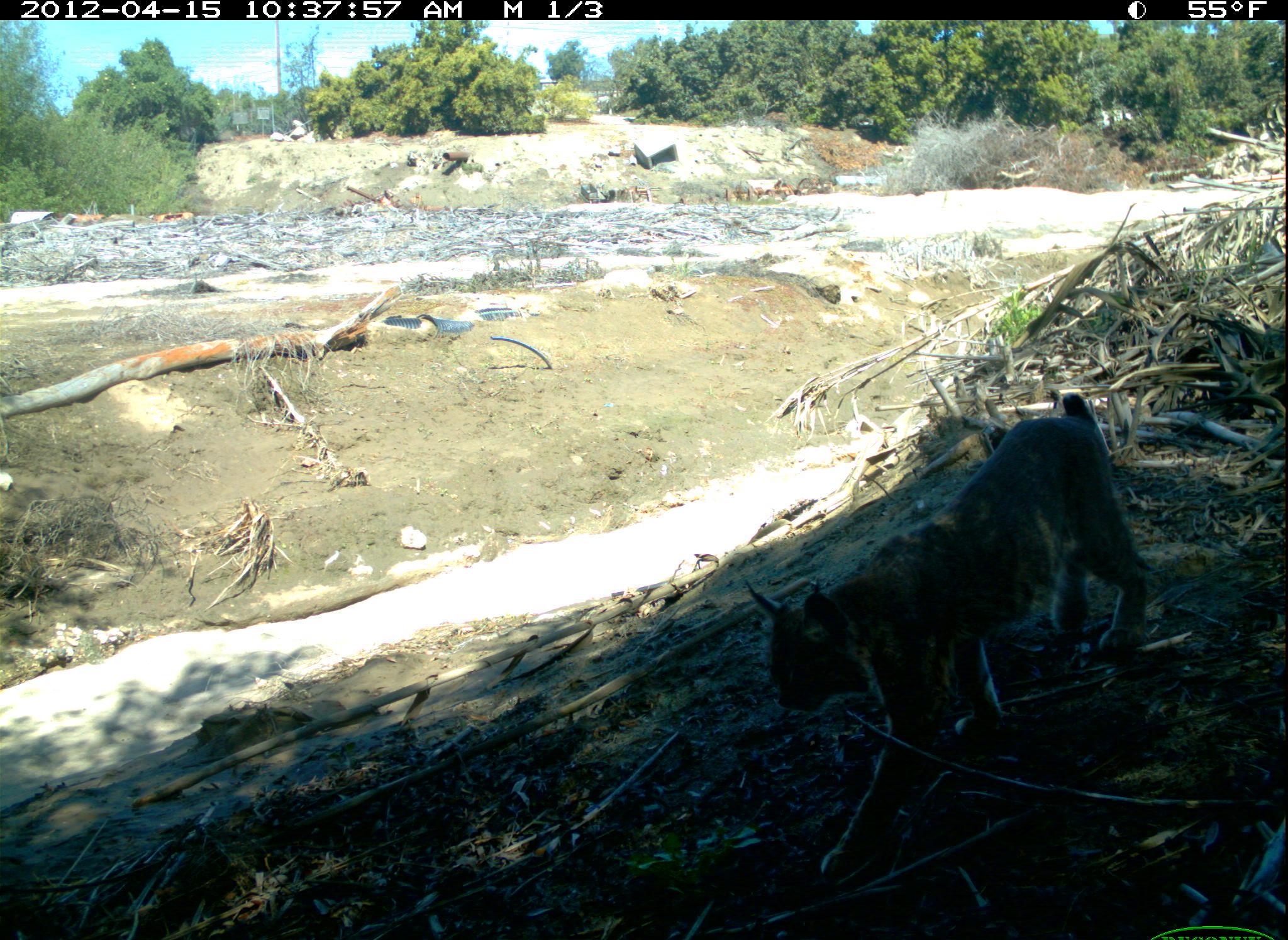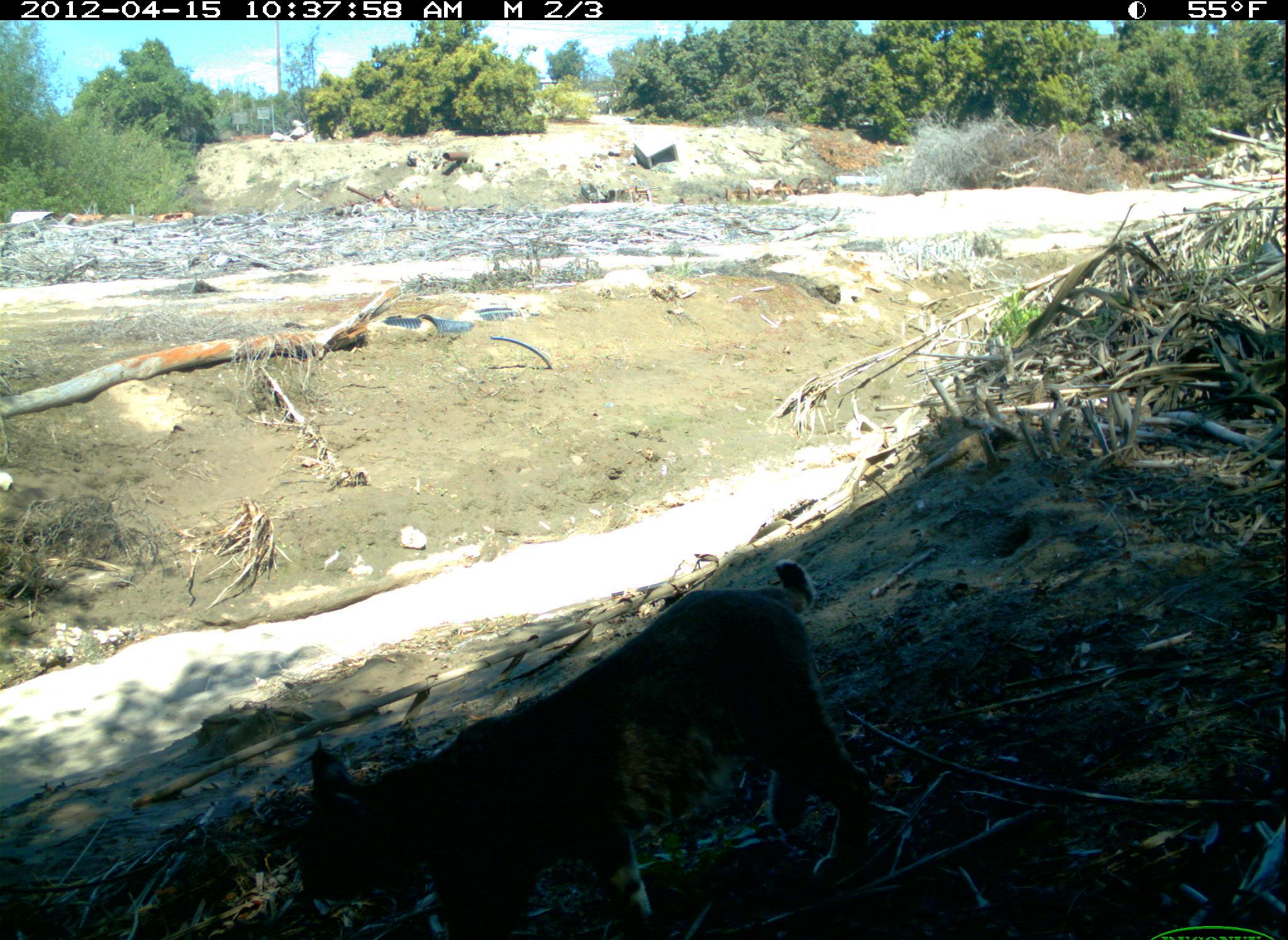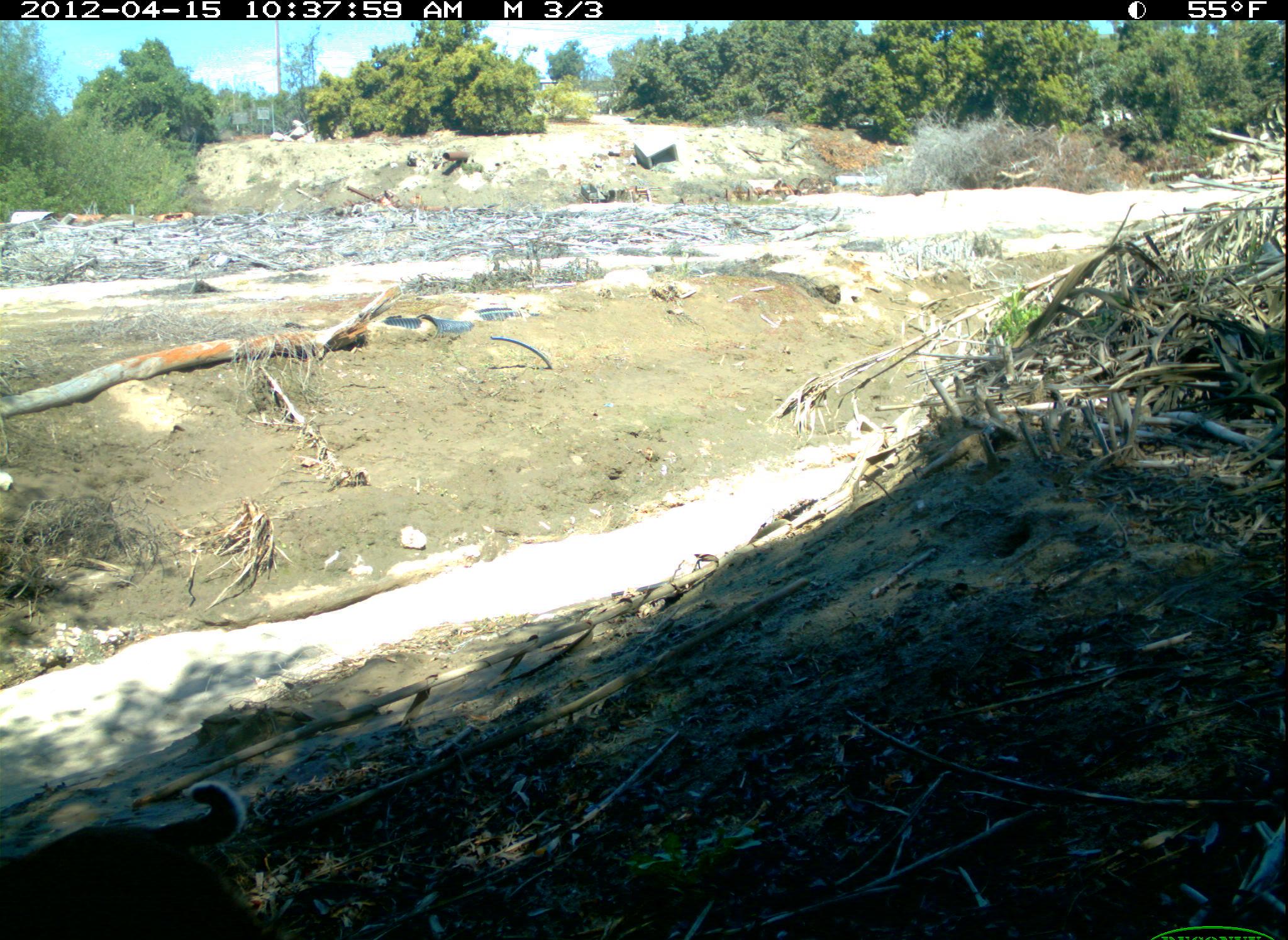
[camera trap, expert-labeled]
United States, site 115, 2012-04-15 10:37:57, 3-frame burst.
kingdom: Animalia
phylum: Chordata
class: Mammalia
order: Carnivora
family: Felidae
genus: Lynx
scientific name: Lynx rufus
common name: bobcat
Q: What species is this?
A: Bobcat (Lynx rufus).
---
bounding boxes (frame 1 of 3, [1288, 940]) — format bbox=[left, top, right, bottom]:
bobcat: bbox=[736, 372, 1167, 892]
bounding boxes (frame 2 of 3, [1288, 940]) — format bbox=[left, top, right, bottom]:
bobcat: bbox=[261, 546, 905, 940]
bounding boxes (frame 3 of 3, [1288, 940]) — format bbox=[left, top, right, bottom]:
bobcat: bbox=[10, 767, 269, 940]